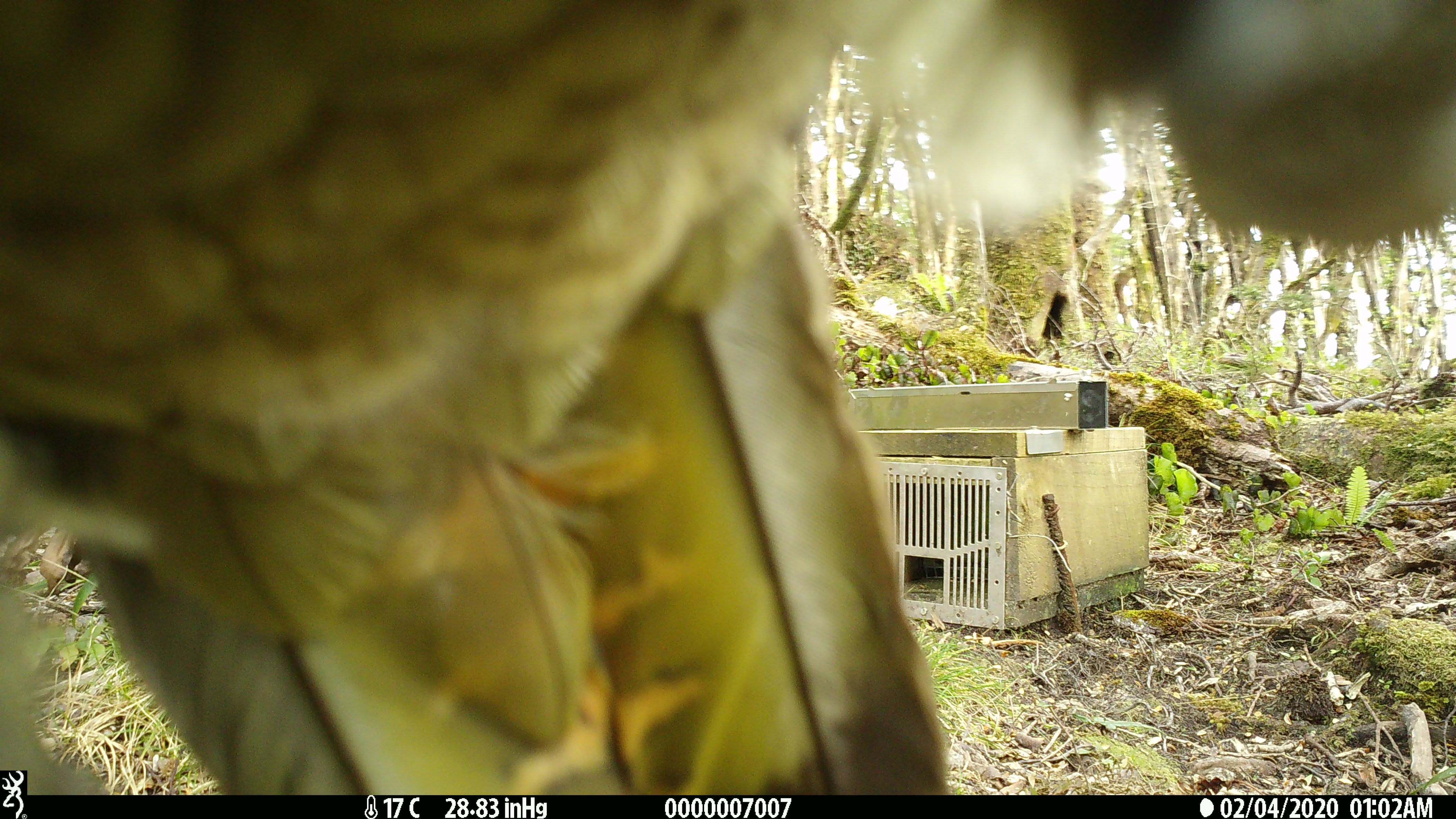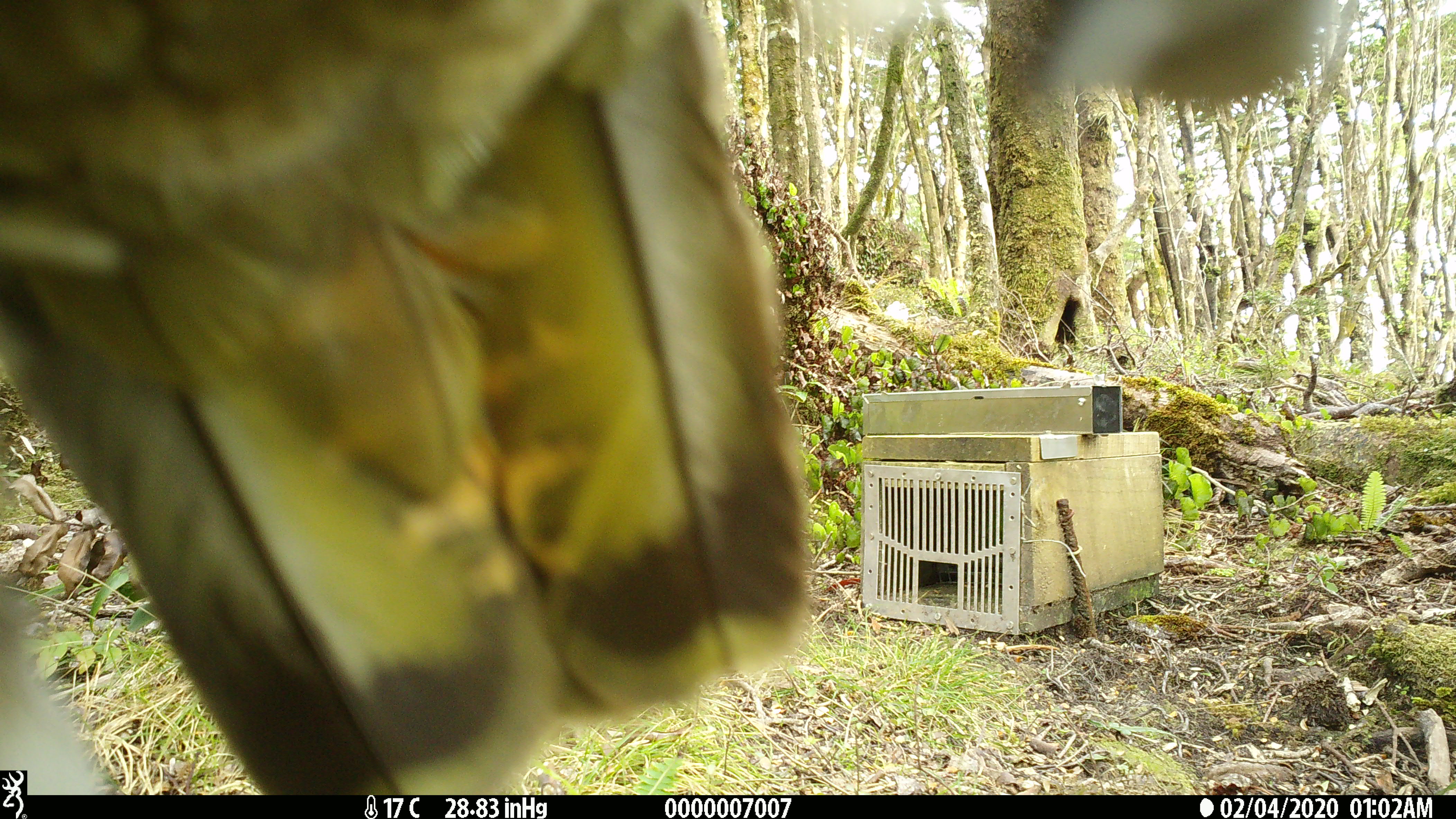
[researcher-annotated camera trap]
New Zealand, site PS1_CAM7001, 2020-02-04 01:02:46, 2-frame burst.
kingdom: Animalia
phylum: Chordata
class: Aves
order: Psittaciformes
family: Strigopidae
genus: Nestor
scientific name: Nestor notabilis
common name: kea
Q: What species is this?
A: Kea (Nestor notabilis).